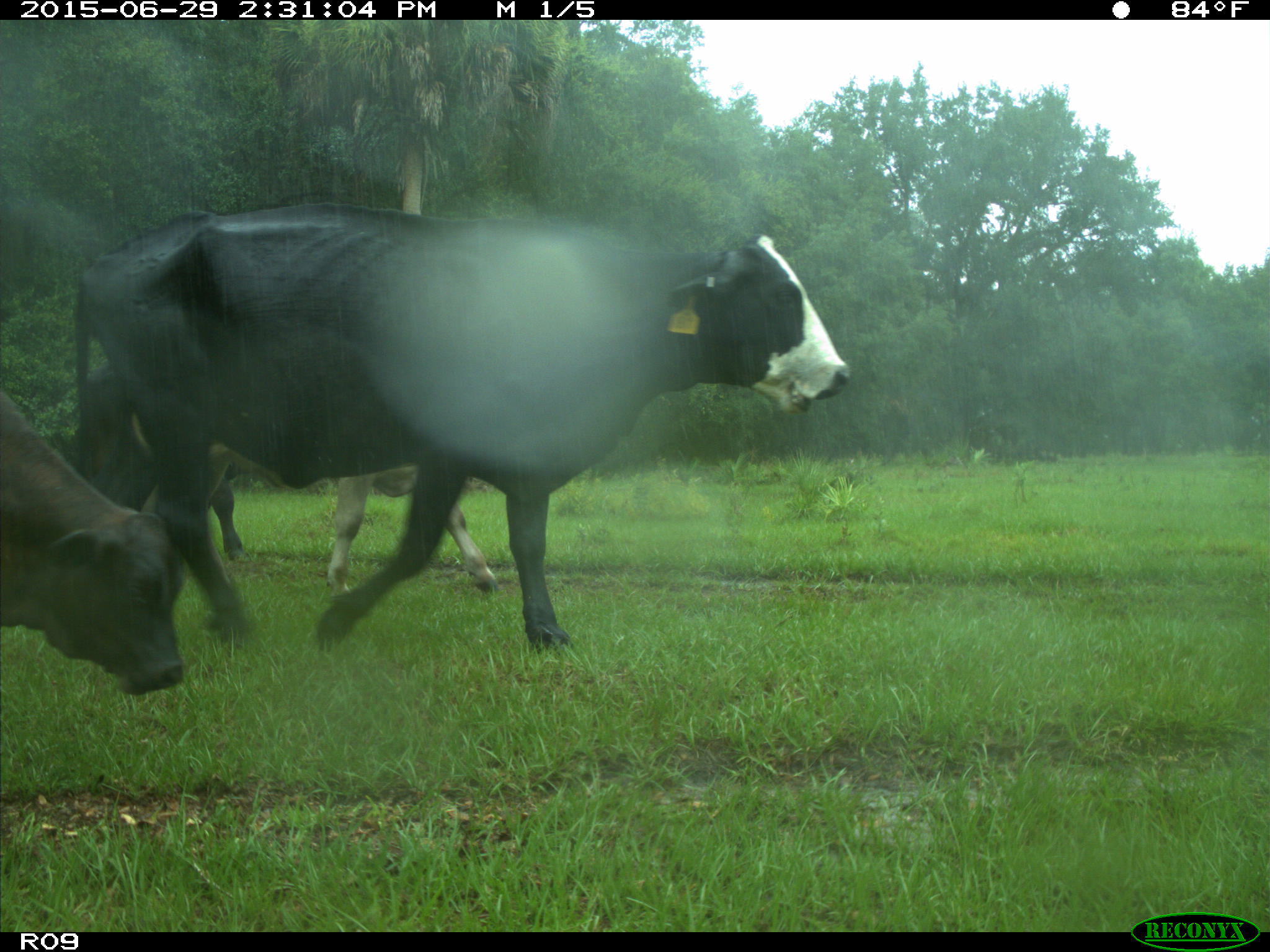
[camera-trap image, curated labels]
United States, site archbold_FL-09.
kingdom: Animalia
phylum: Chordata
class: Mammalia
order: Artiodactyla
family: Bovidae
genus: Bos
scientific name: Bos taurus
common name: domestic cow